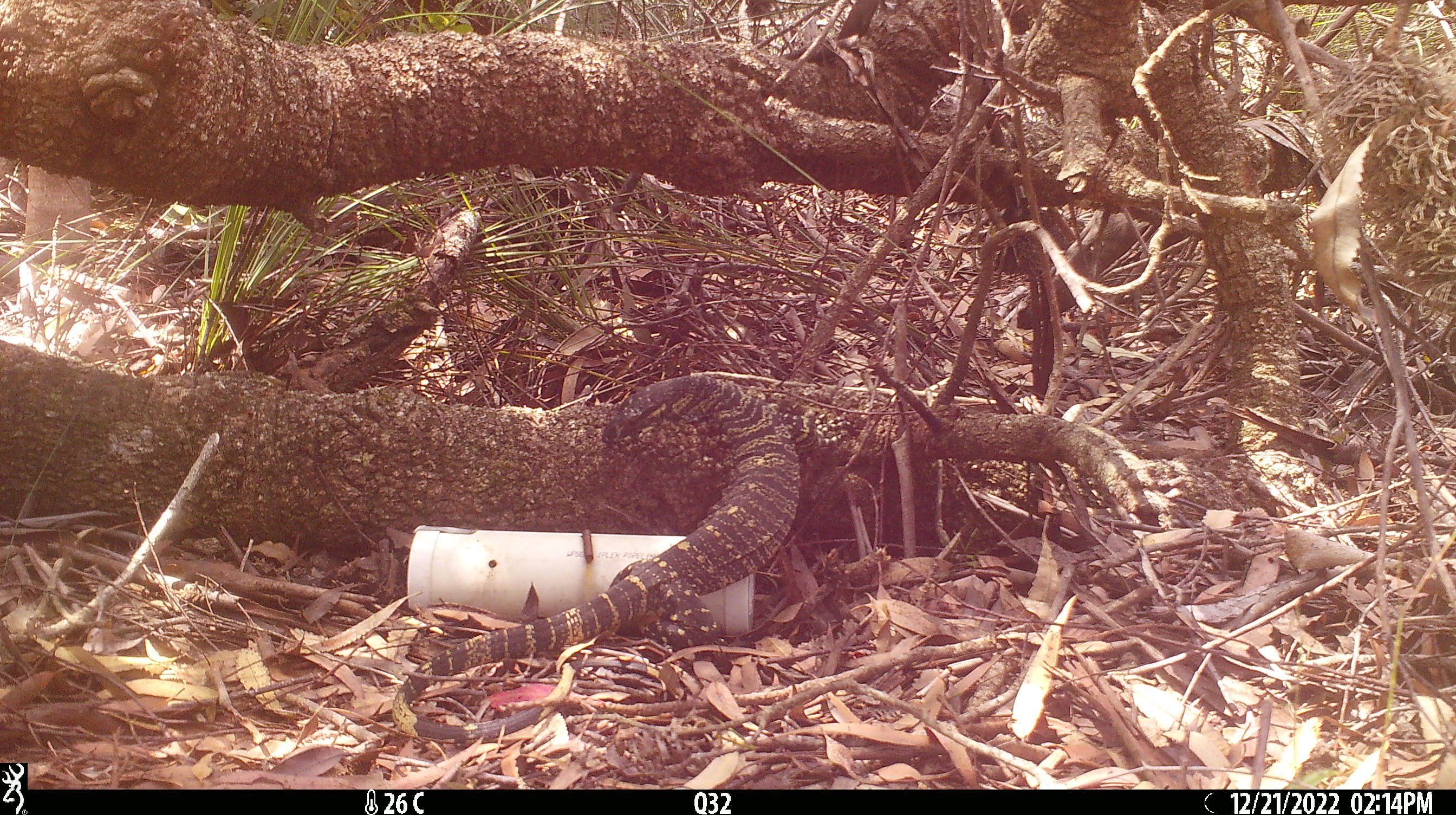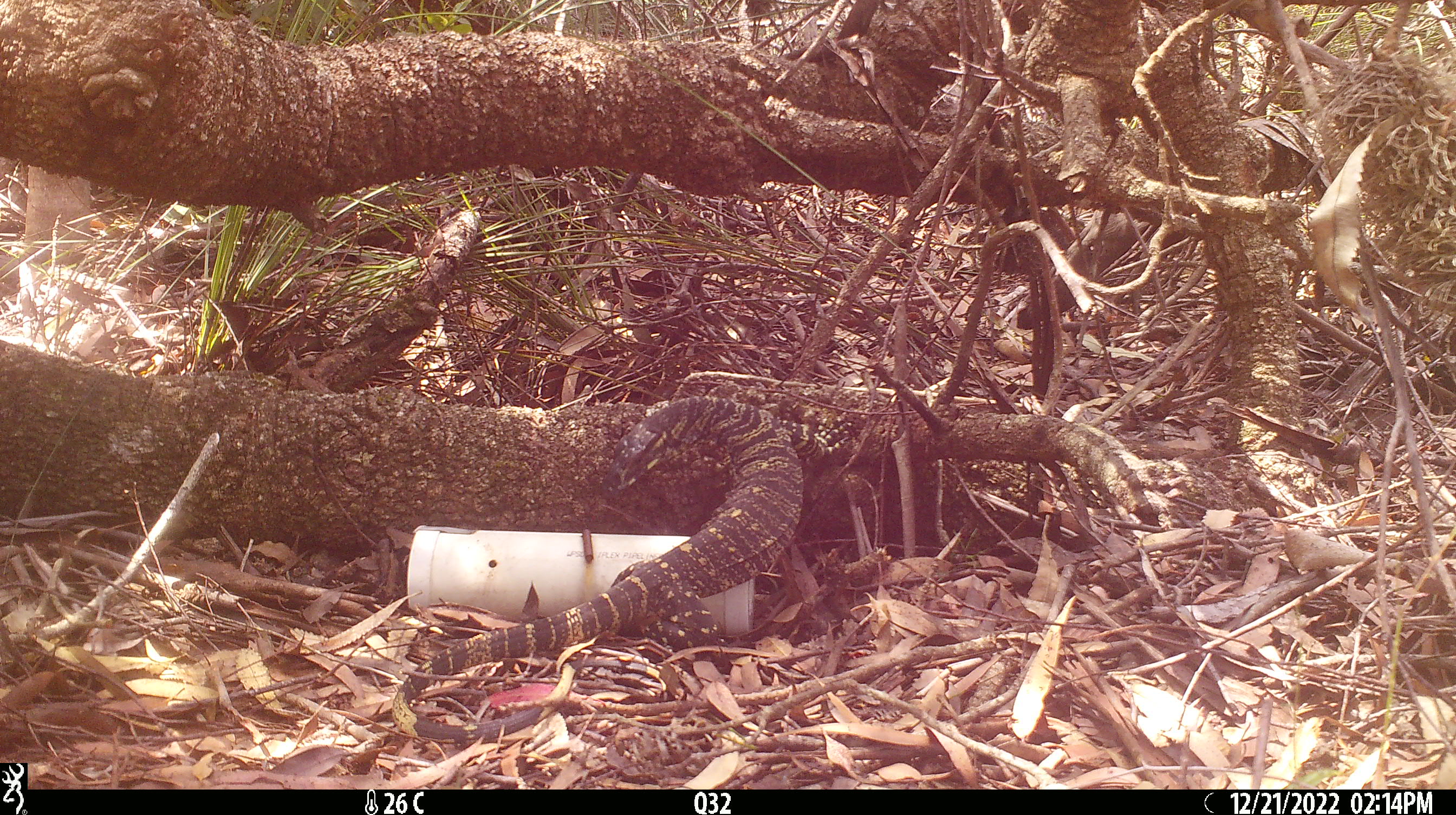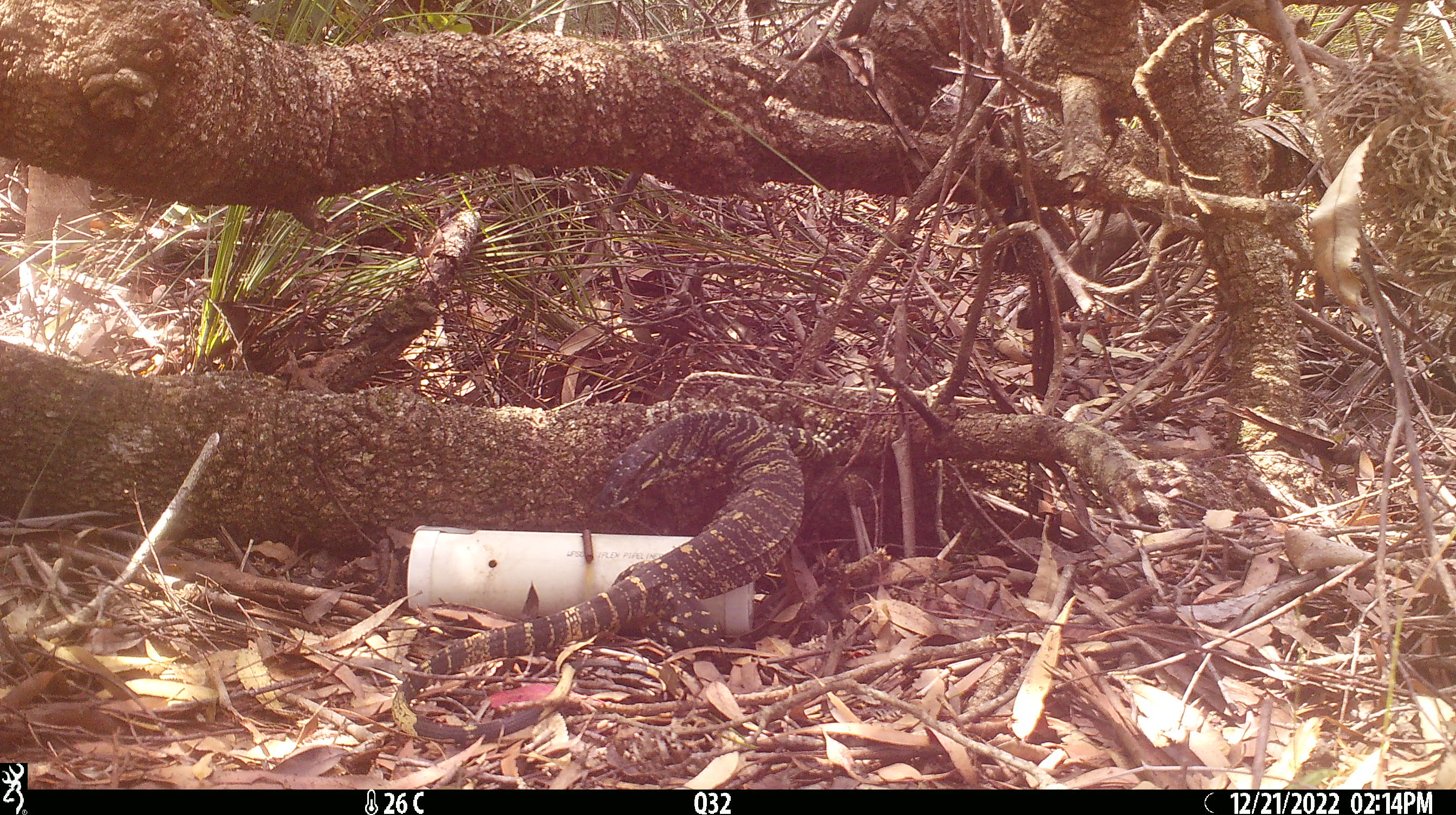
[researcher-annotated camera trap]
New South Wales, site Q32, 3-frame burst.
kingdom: Animalia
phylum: Chordata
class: Reptilia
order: Squamata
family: Varanidae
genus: Varanus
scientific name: Varanus varius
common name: lace monitor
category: goanna